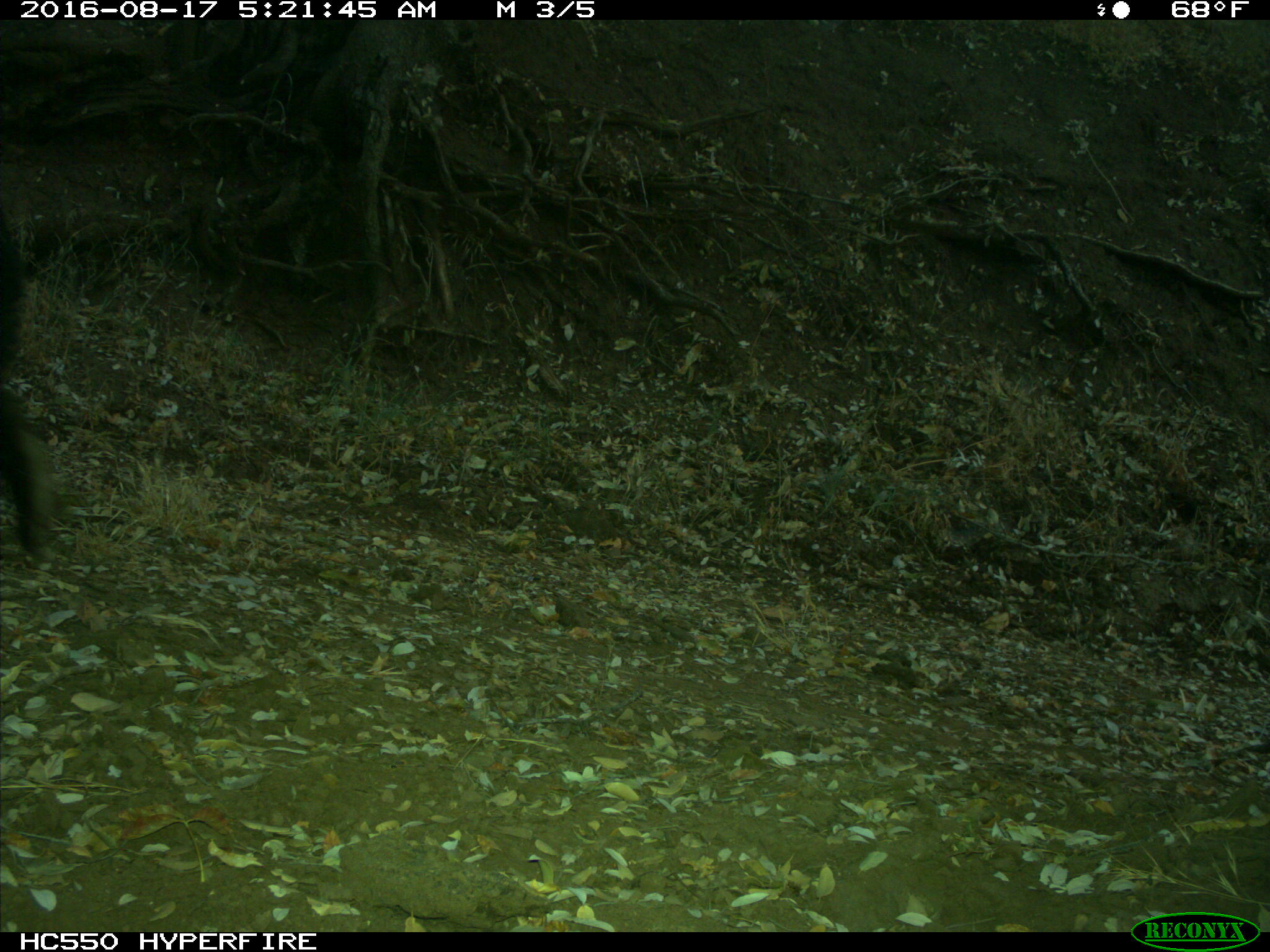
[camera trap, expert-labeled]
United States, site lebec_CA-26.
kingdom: Animalia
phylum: Chordata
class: Mammalia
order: Carnivora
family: Ursidae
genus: Ursus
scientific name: Ursus americanus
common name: american black bear